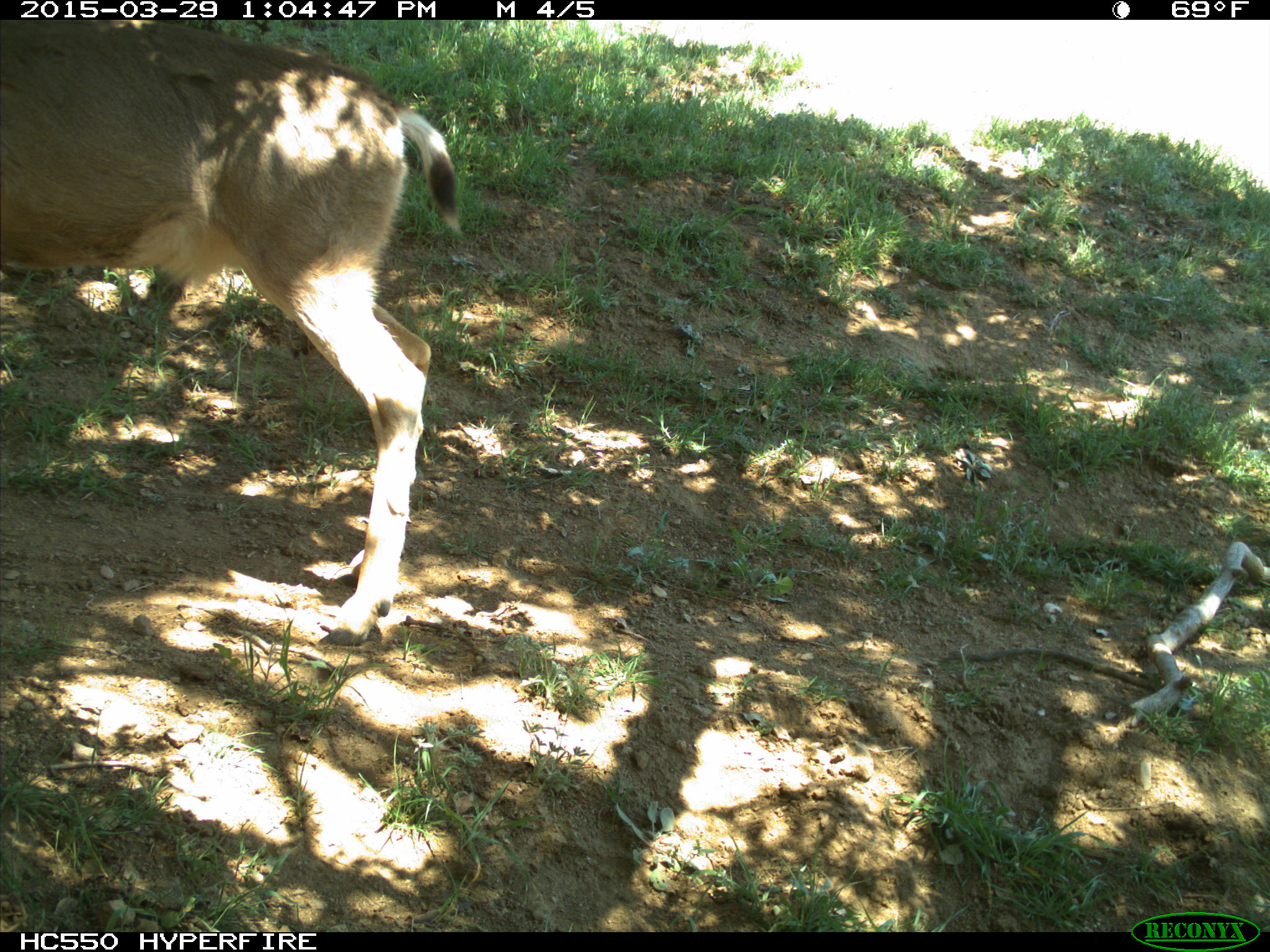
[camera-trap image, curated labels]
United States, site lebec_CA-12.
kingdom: Animalia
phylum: Chordata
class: Mammalia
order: Artiodactyla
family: Cervidae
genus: Odocoileus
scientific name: Odocoileus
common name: deer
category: unidentified deer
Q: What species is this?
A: Unidentified deer (deer) (Odocoileus).